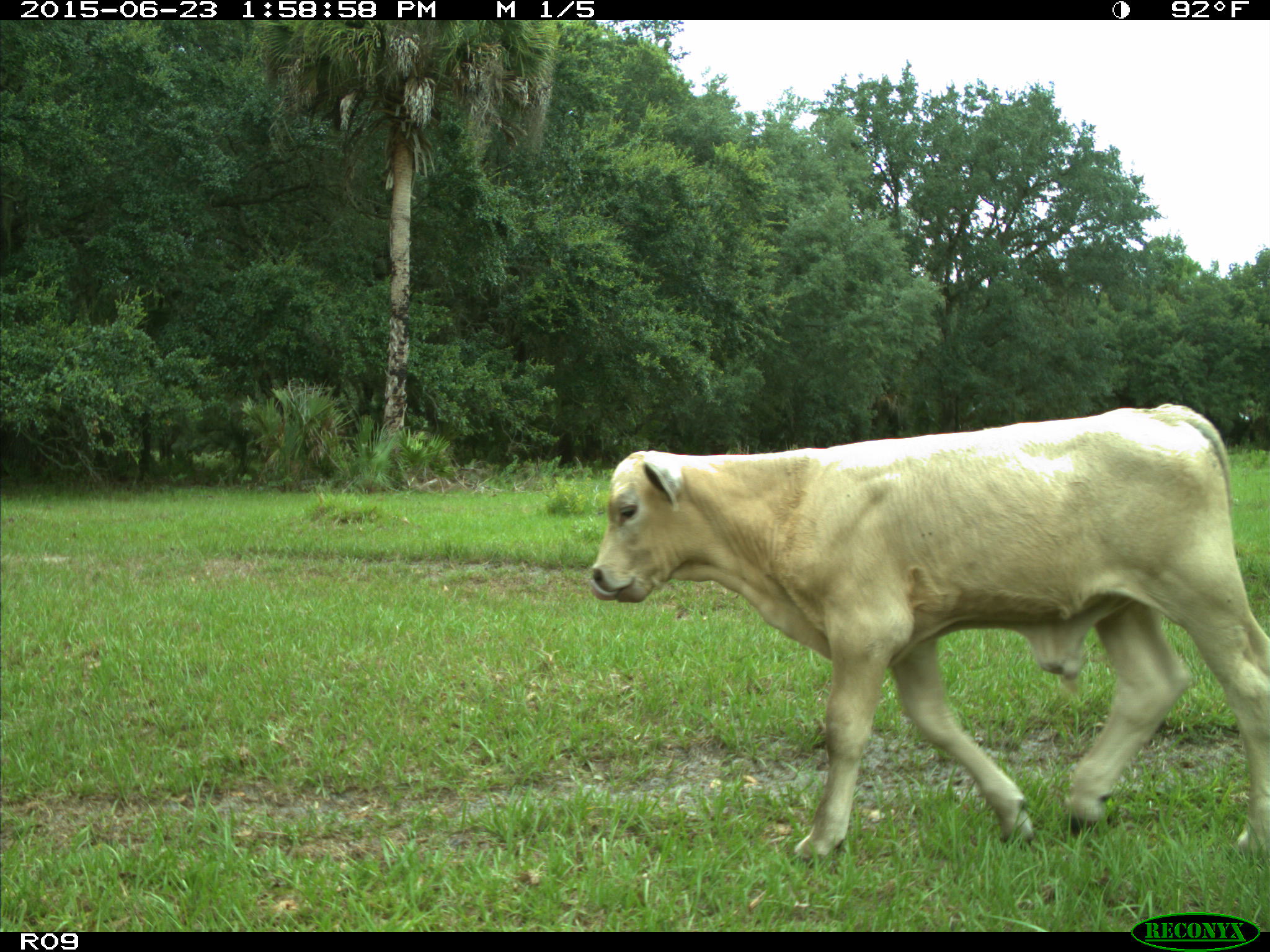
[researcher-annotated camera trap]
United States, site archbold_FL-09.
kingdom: Animalia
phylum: Chordata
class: Mammalia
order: Artiodactyla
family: Bovidae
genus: Bos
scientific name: Bos taurus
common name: domestic cow